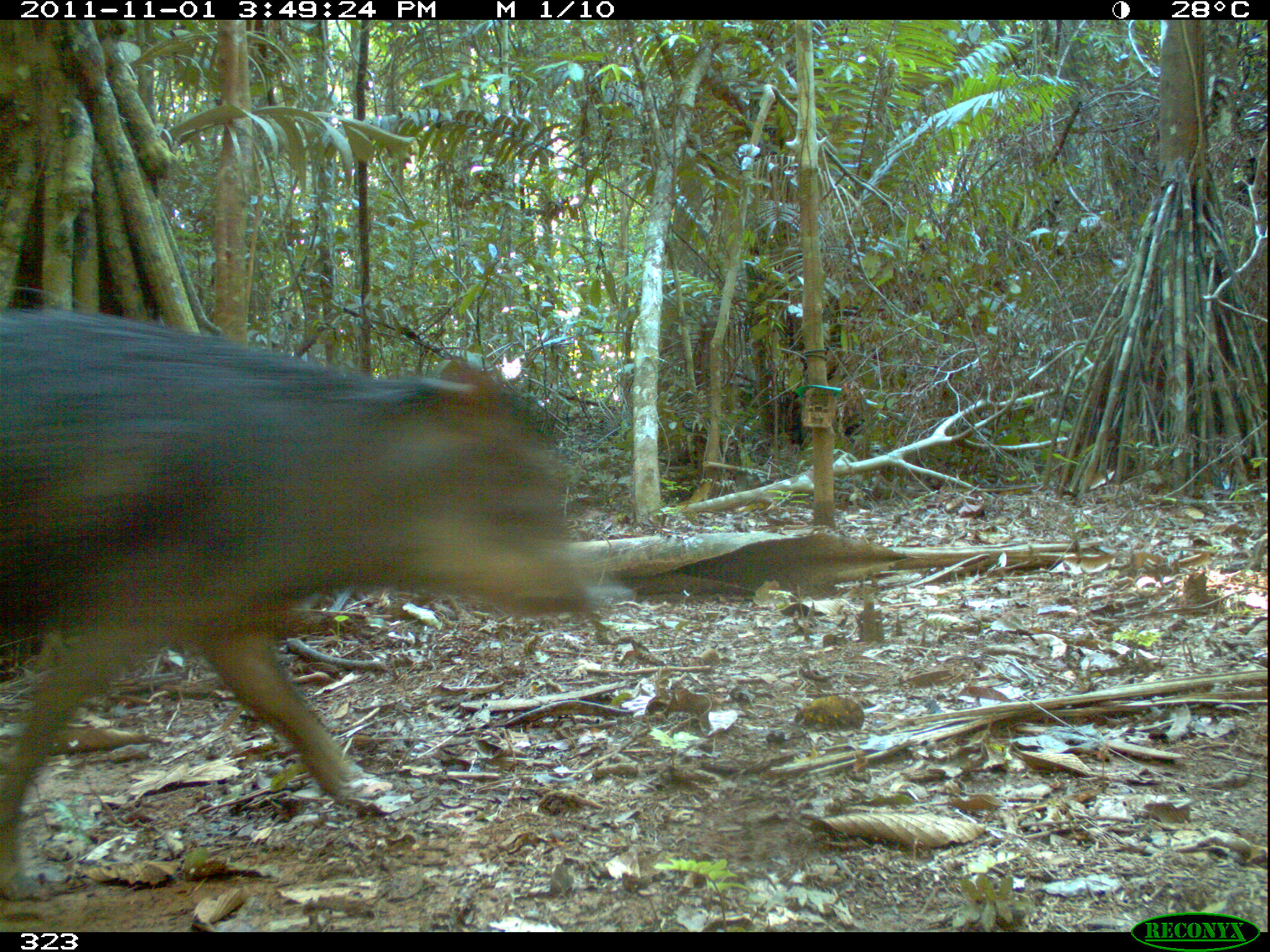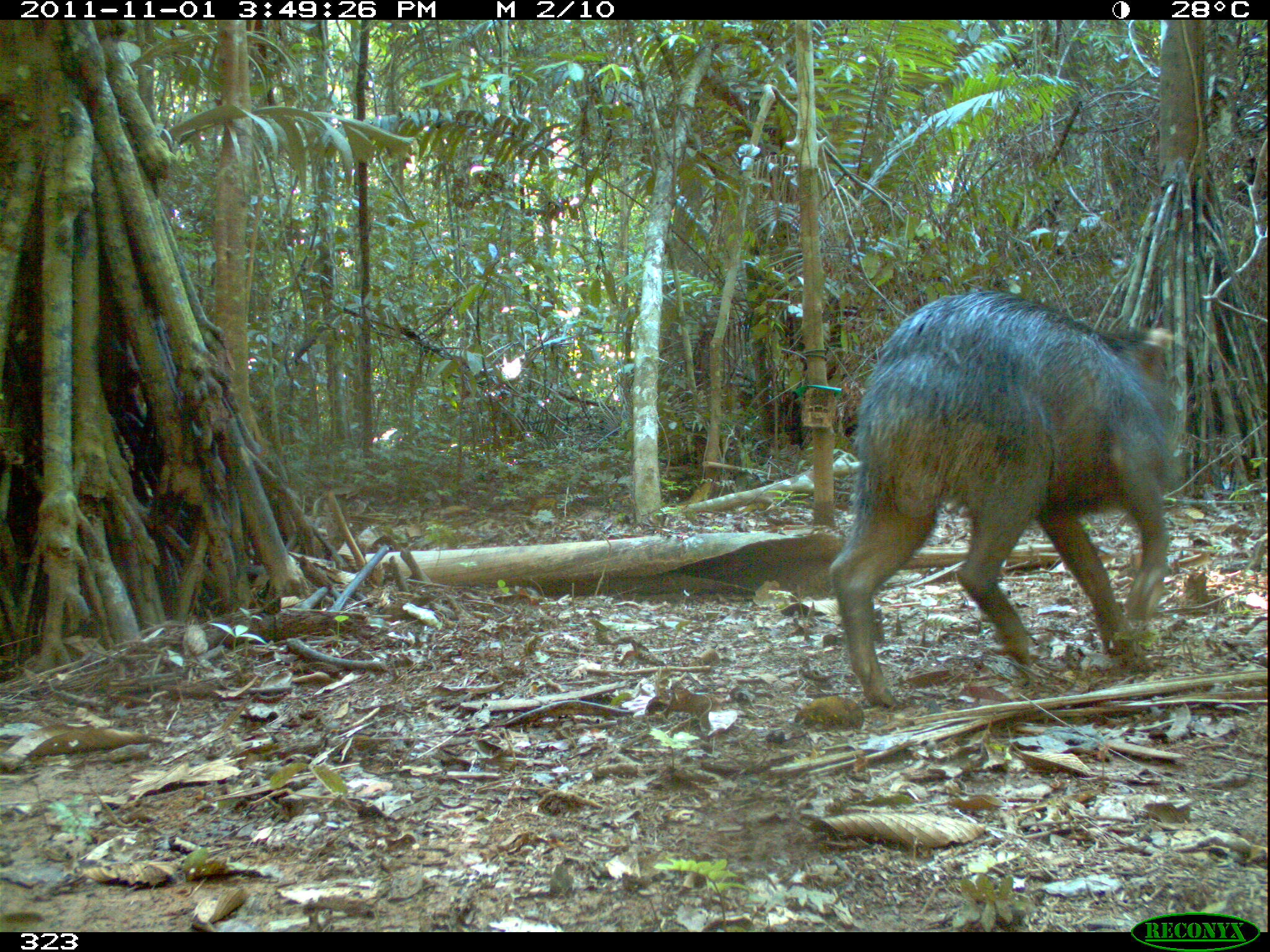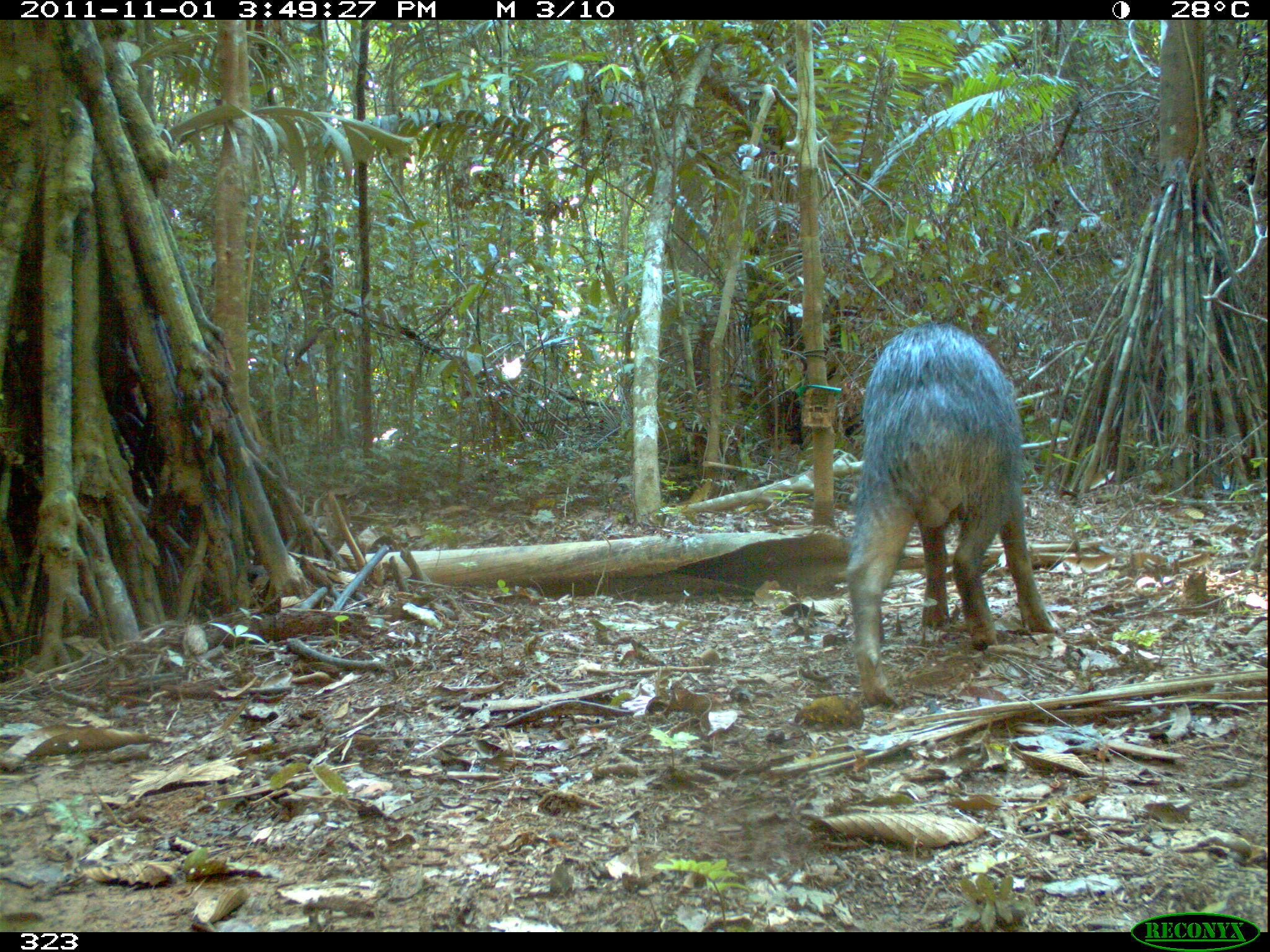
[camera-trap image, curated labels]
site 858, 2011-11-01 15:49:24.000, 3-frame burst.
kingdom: Animalia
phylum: Chordata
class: Mammalia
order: Artiodactyla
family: Tayassuidae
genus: Tayassu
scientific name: Tayassu pecari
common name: white-lipped peccary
Tayassu pecari (white-lipped peccary).